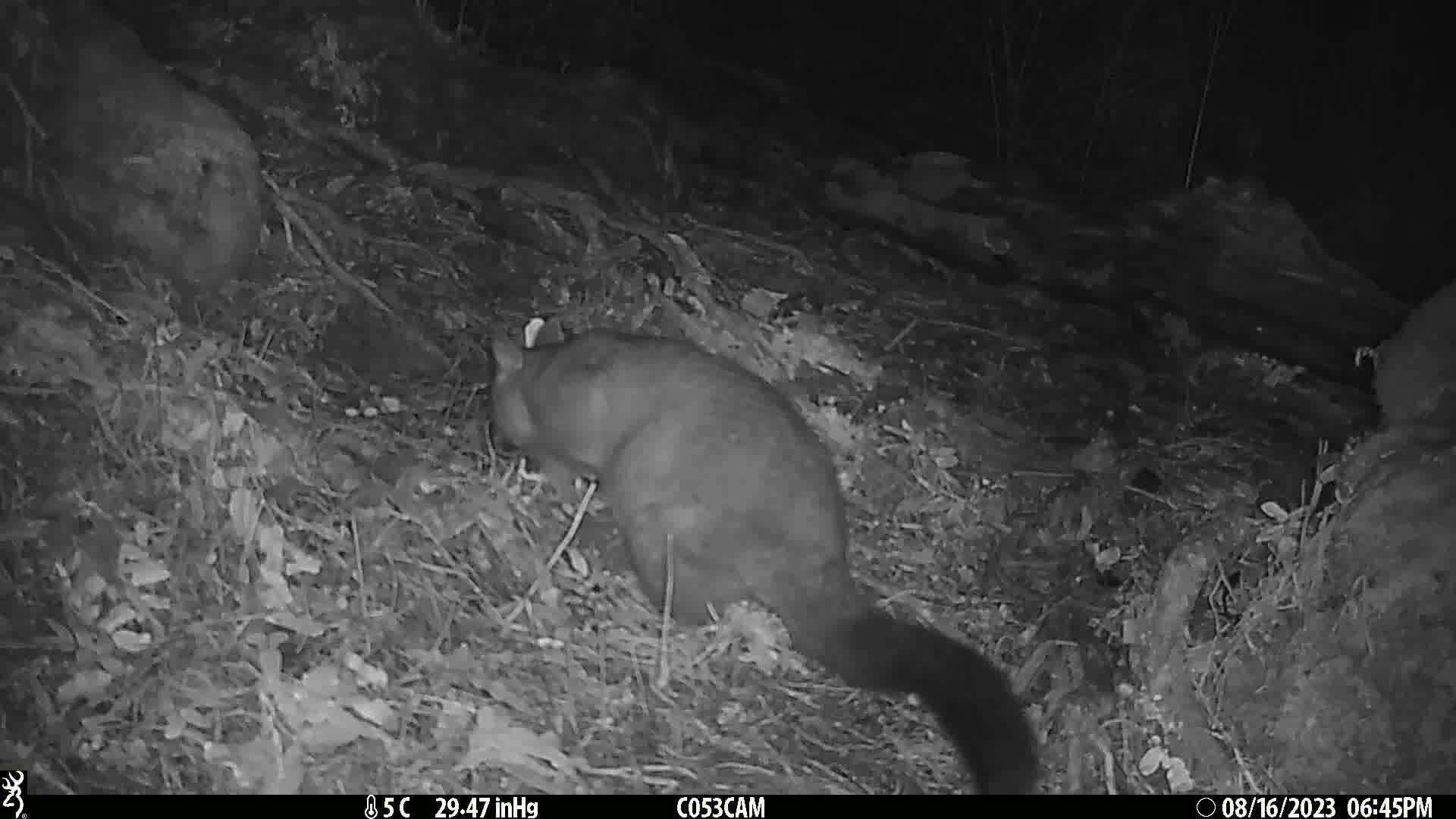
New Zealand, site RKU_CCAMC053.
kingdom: Animalia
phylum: Chordata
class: Mammalia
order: Diprotodontia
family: Phalangeridae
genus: Trichosurus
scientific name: Trichosurus vulpecula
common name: common brushtail possum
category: possum